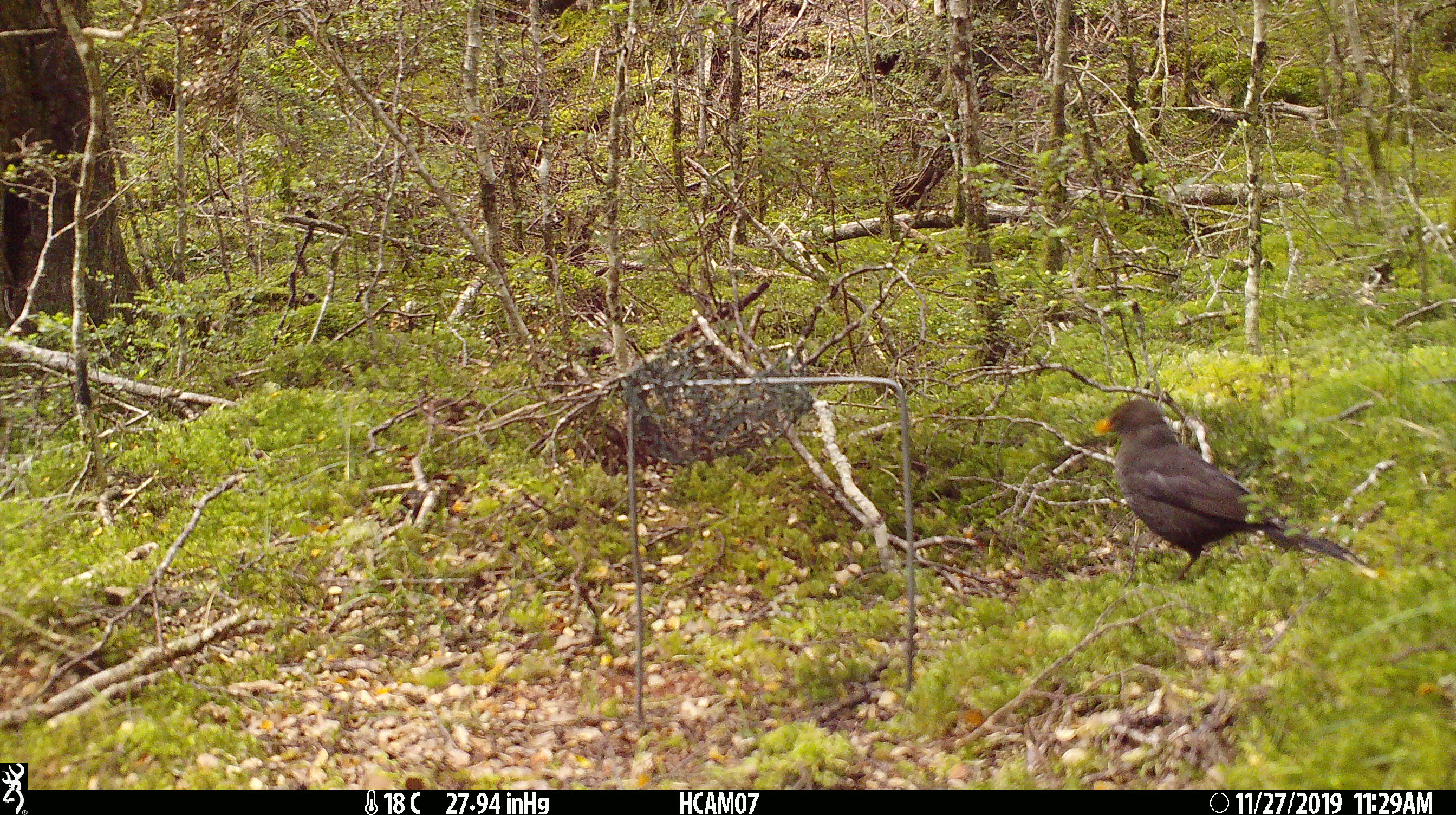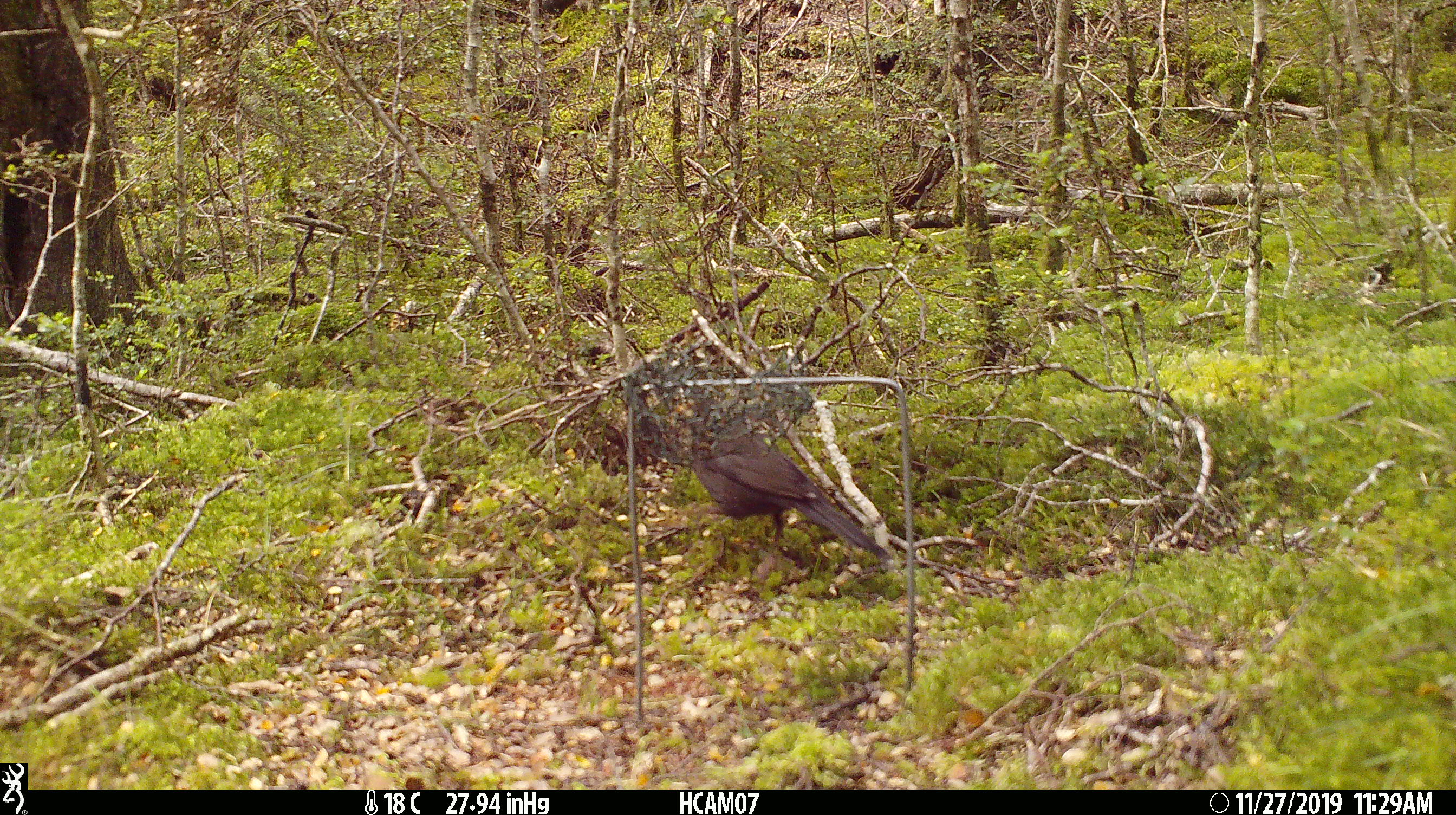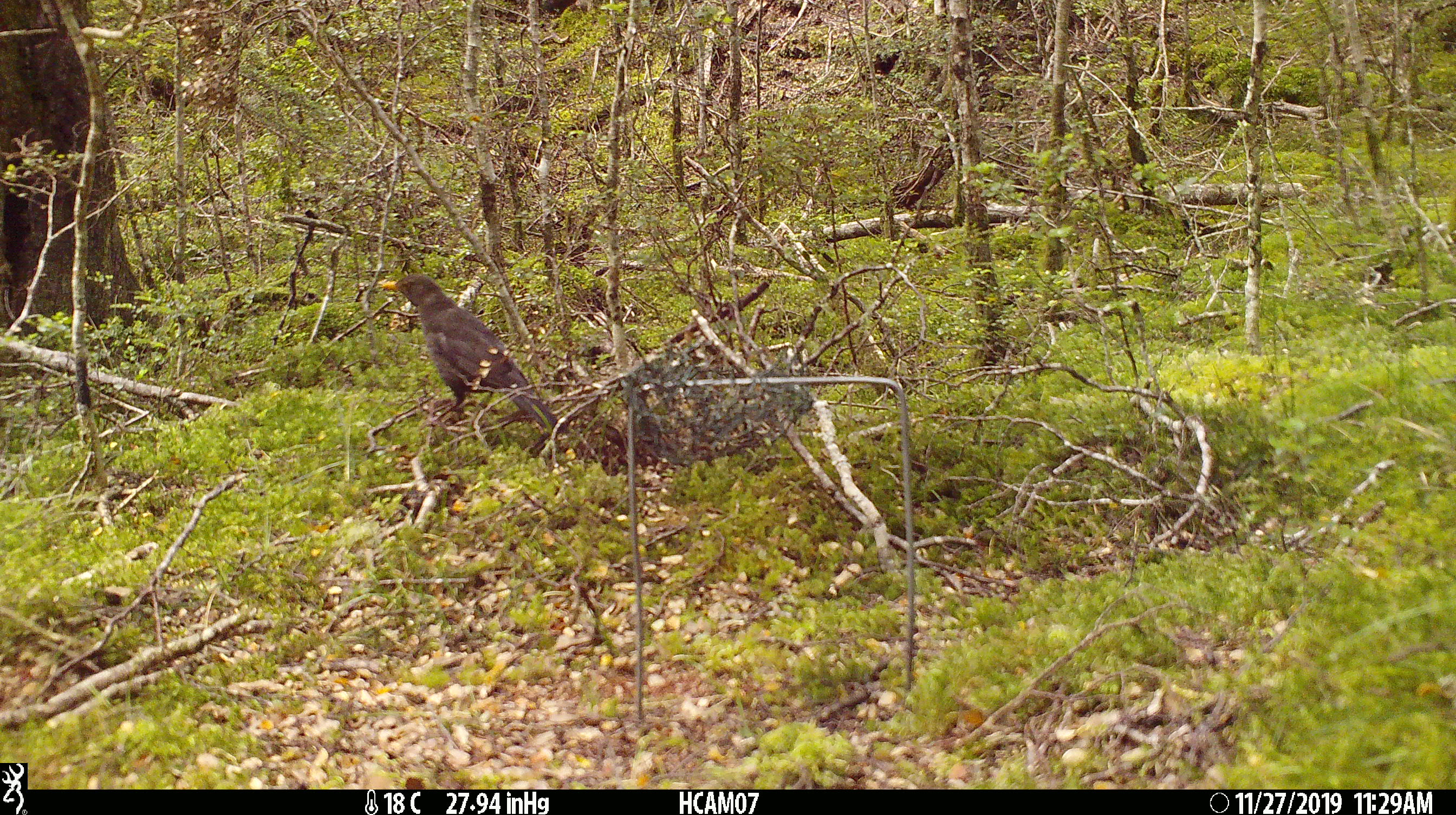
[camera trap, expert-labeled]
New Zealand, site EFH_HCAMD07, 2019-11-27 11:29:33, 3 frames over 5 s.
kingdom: Animalia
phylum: Chordata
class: Aves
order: Passeriformes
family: Turdidae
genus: Turdus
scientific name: Turdus merula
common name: eurasian blackbird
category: blackbird